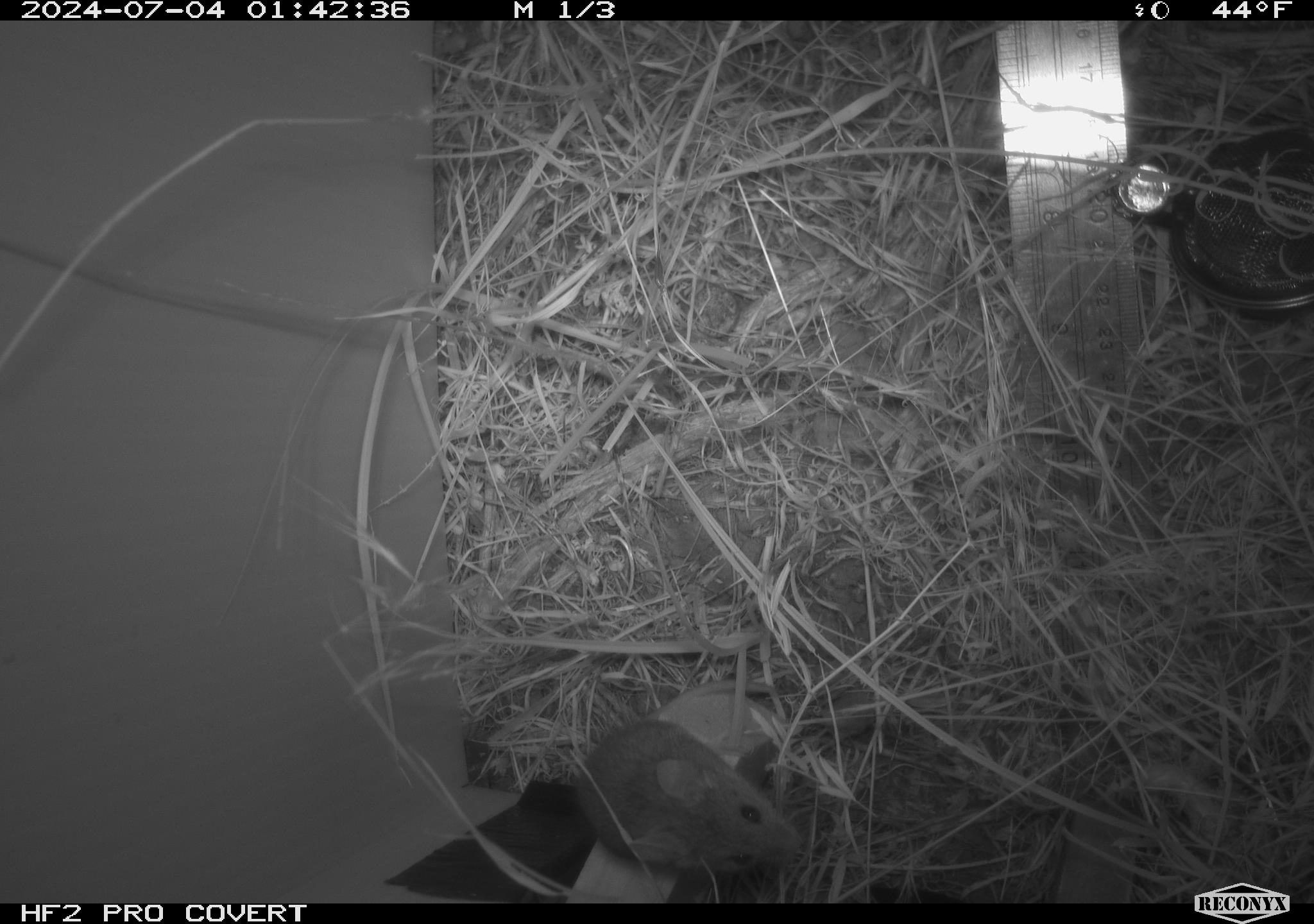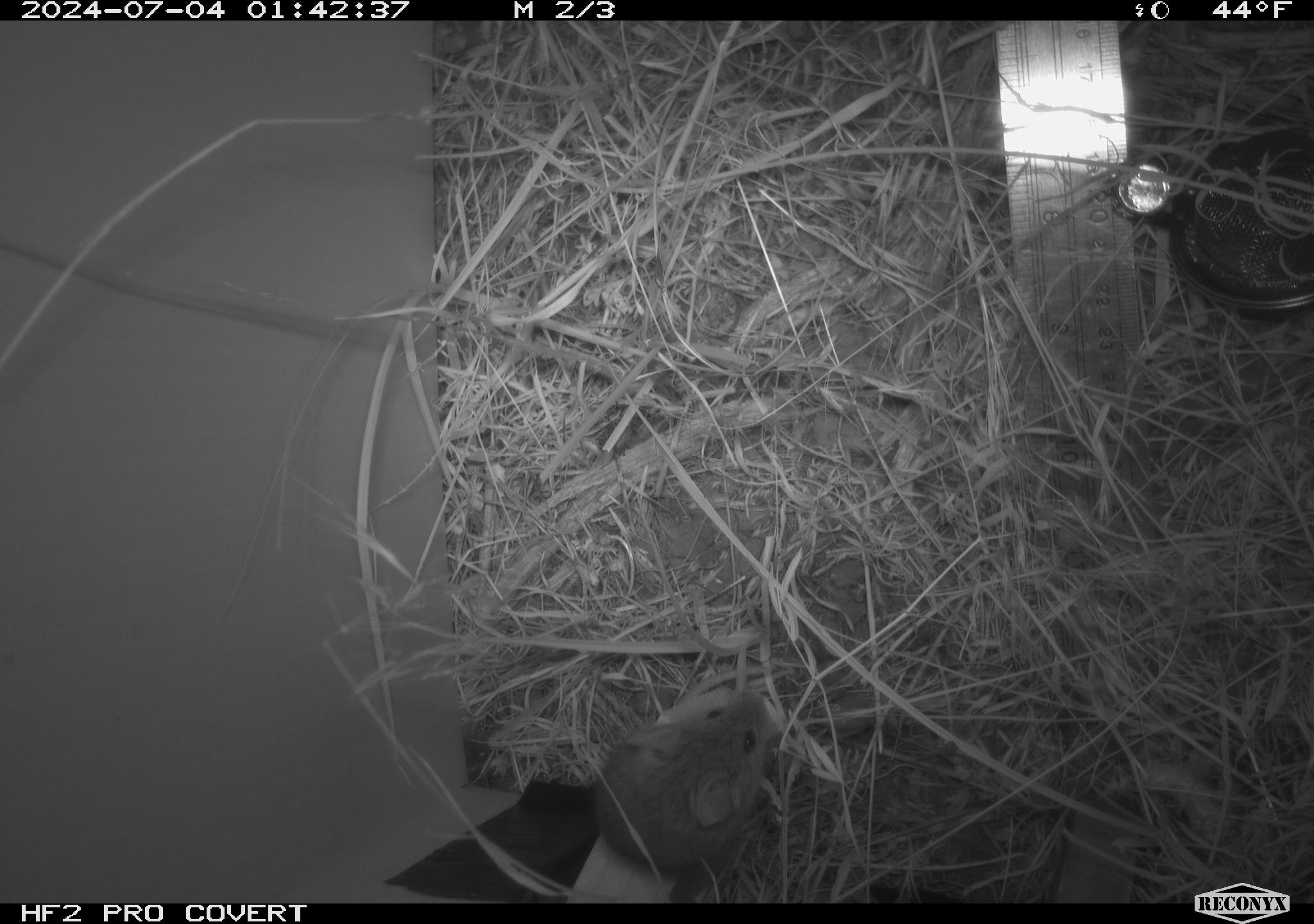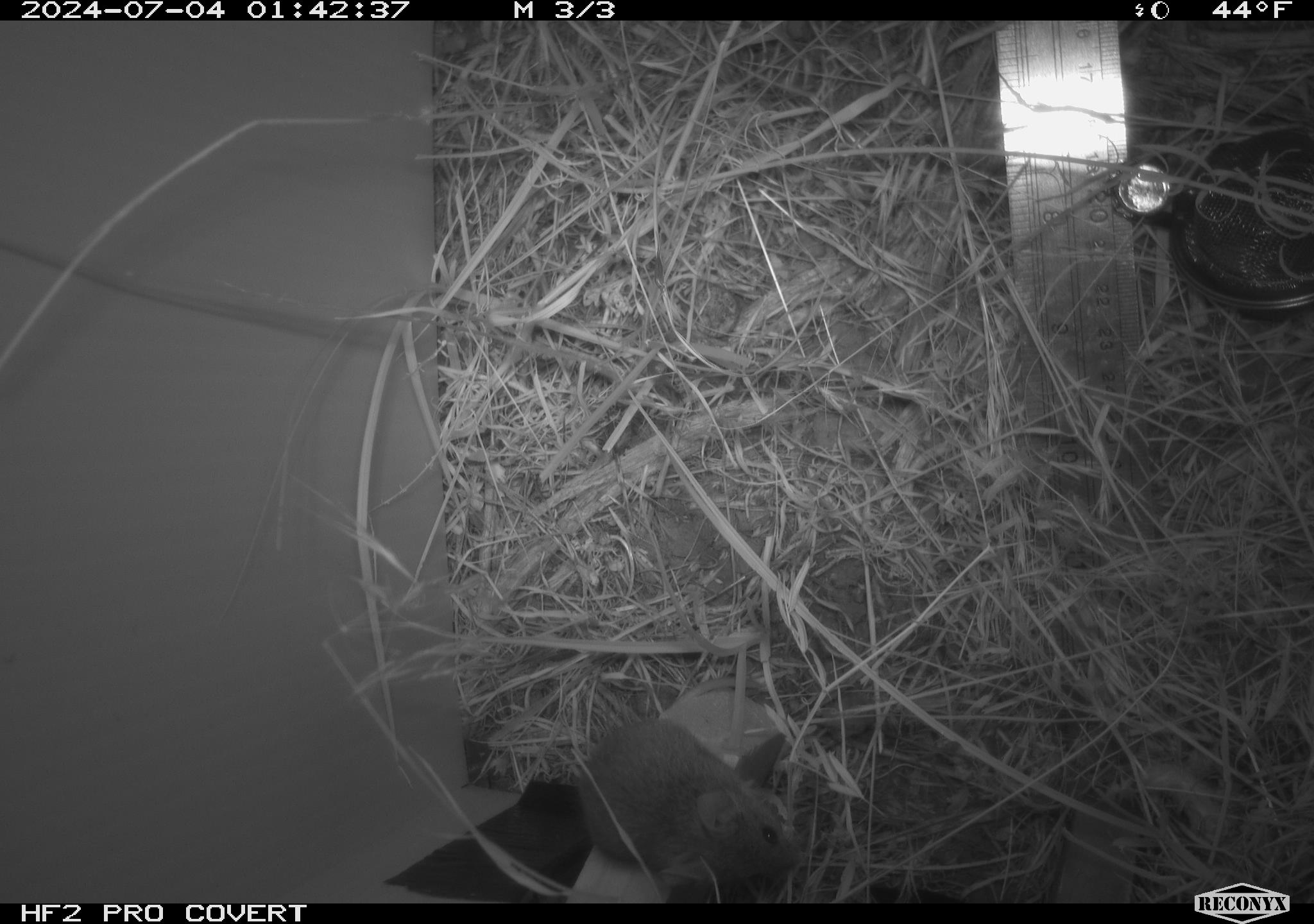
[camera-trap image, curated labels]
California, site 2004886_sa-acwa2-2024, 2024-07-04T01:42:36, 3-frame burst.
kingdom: Animalia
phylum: Chordata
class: Mammalia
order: Rodentia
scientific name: Rodentia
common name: mouse species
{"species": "mouse species (Rodentia)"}